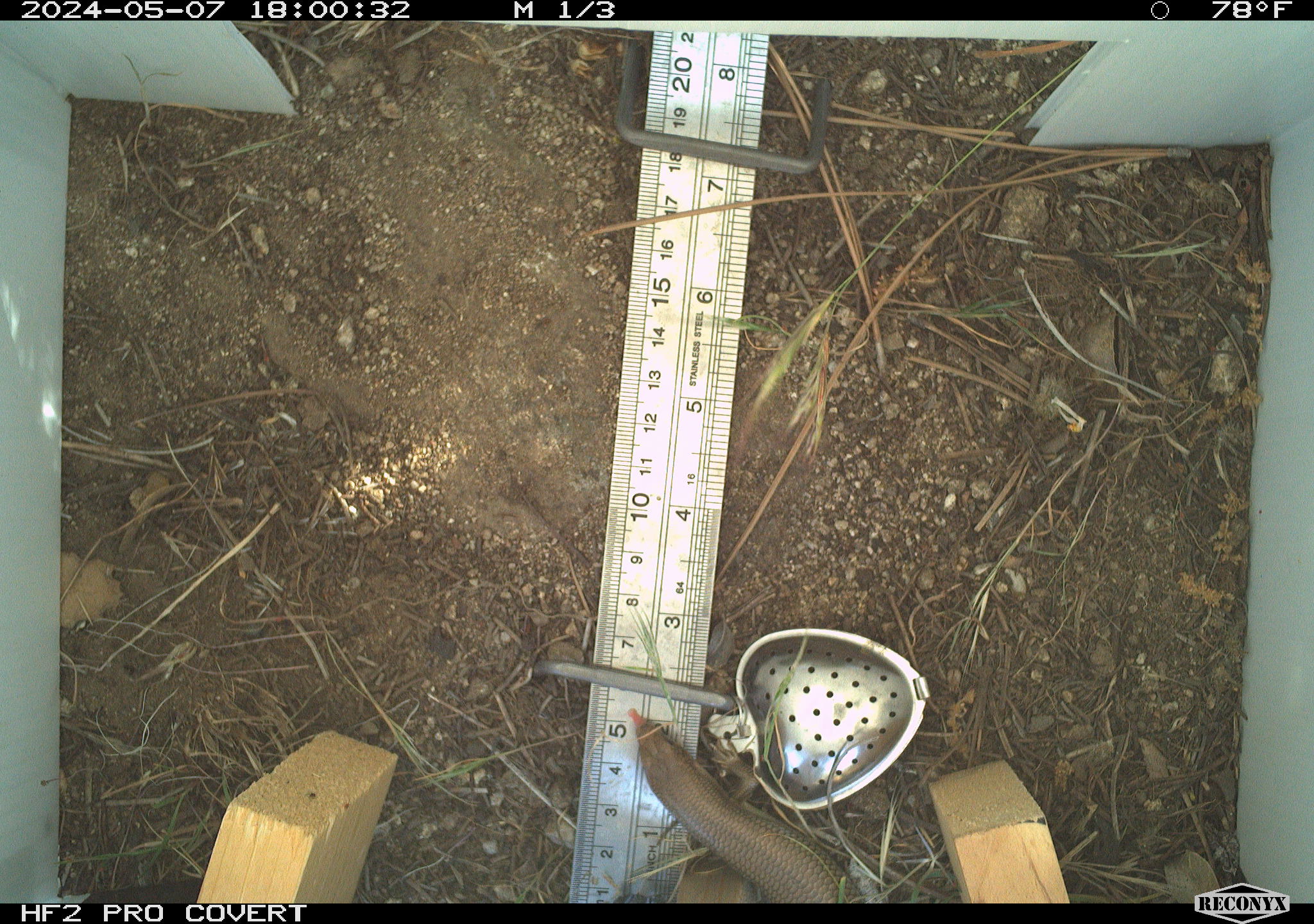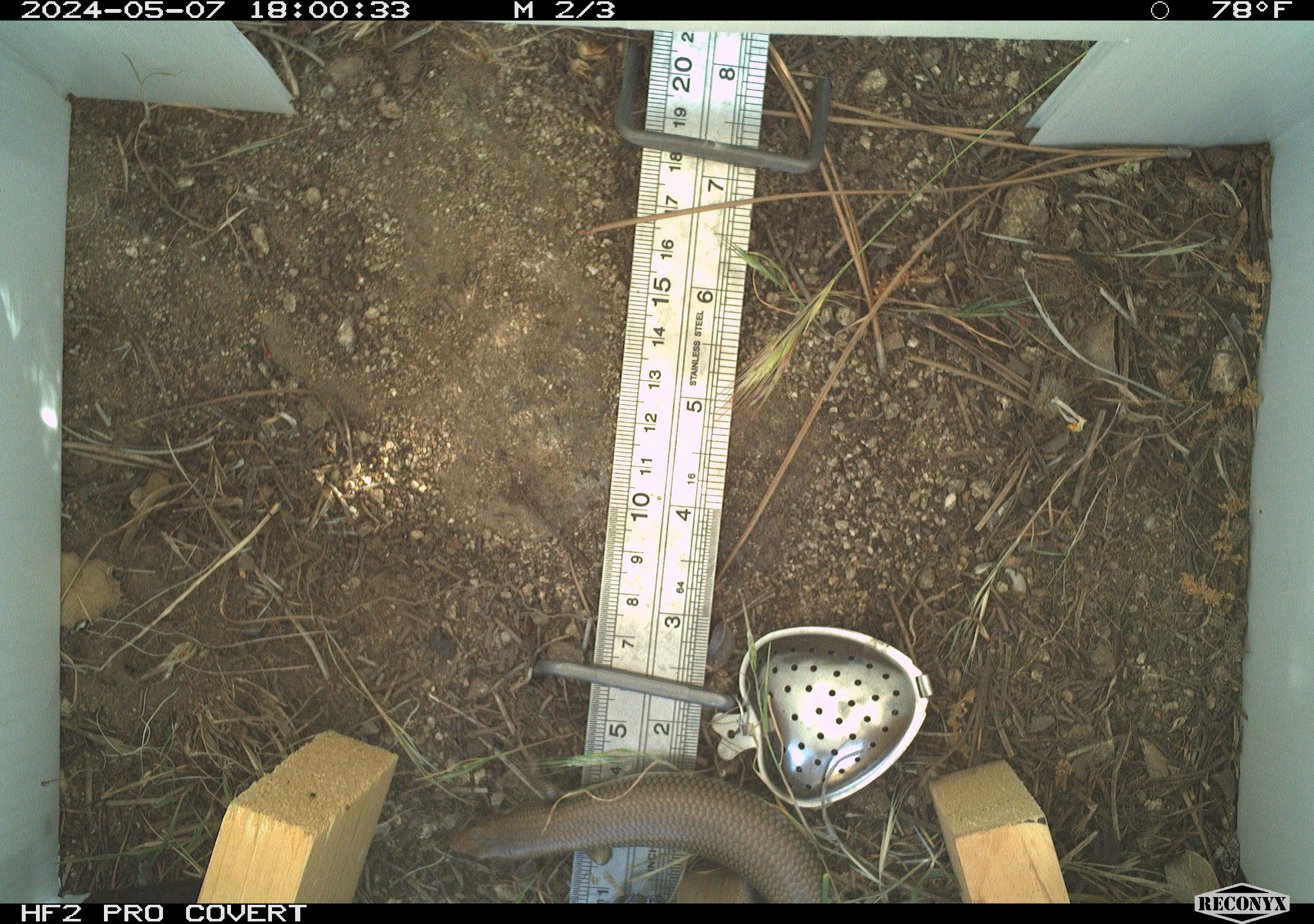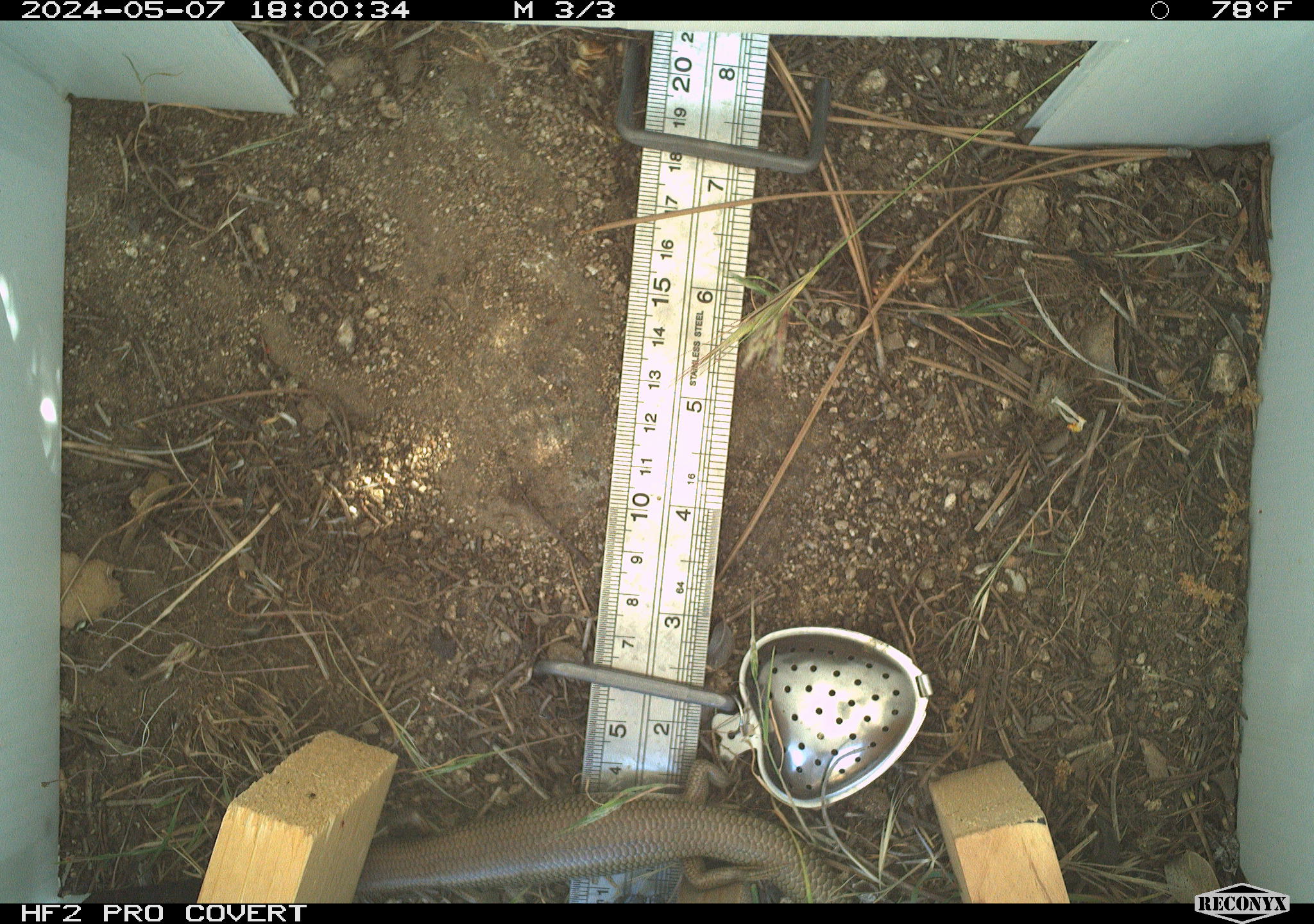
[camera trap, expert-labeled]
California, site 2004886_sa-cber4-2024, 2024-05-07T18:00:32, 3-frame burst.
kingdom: Animalia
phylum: Chordata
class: Reptilia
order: Squamata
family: Scincidae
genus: Plestiodon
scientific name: Plestiodon gilberti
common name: gilbert's skink